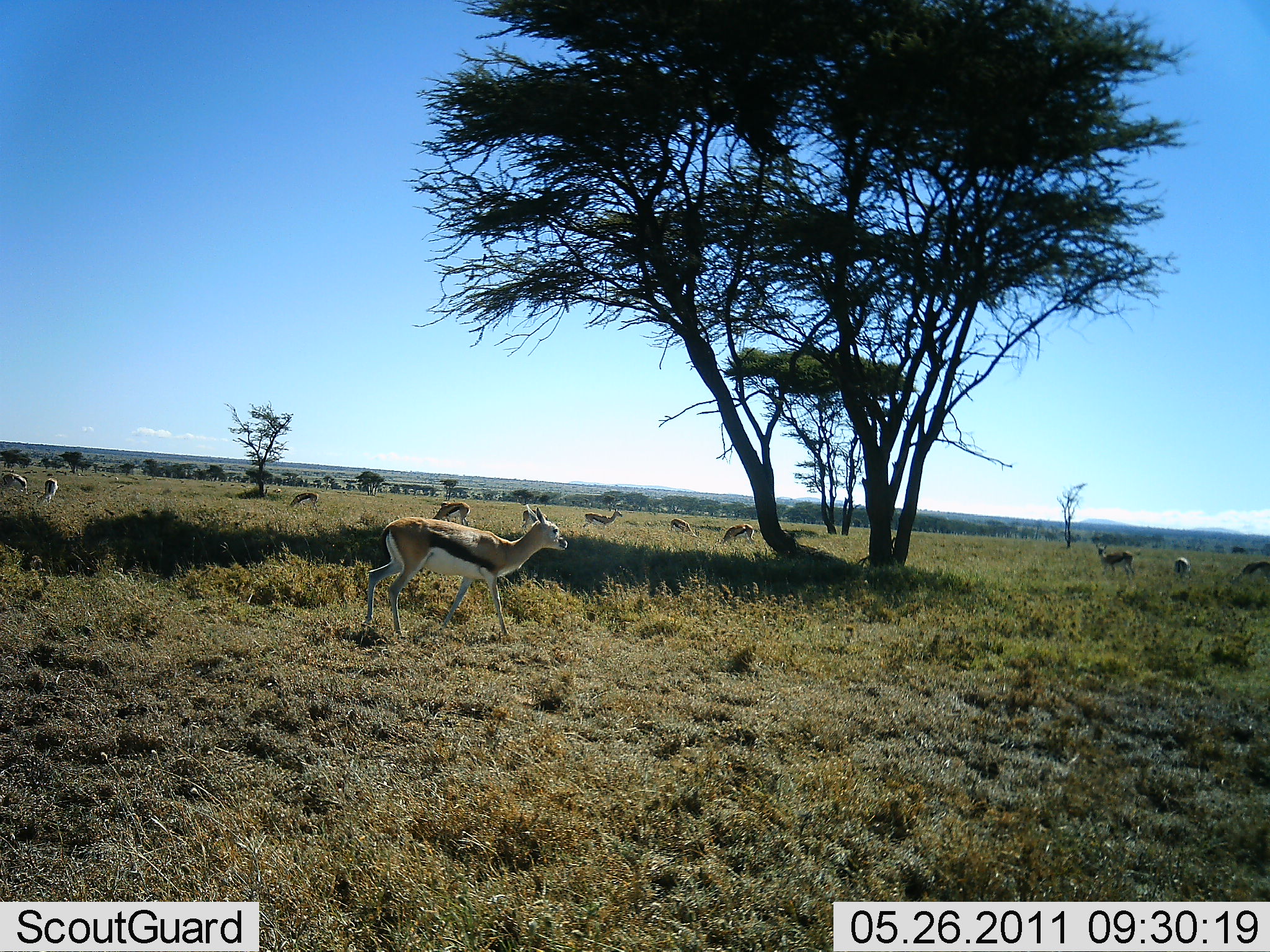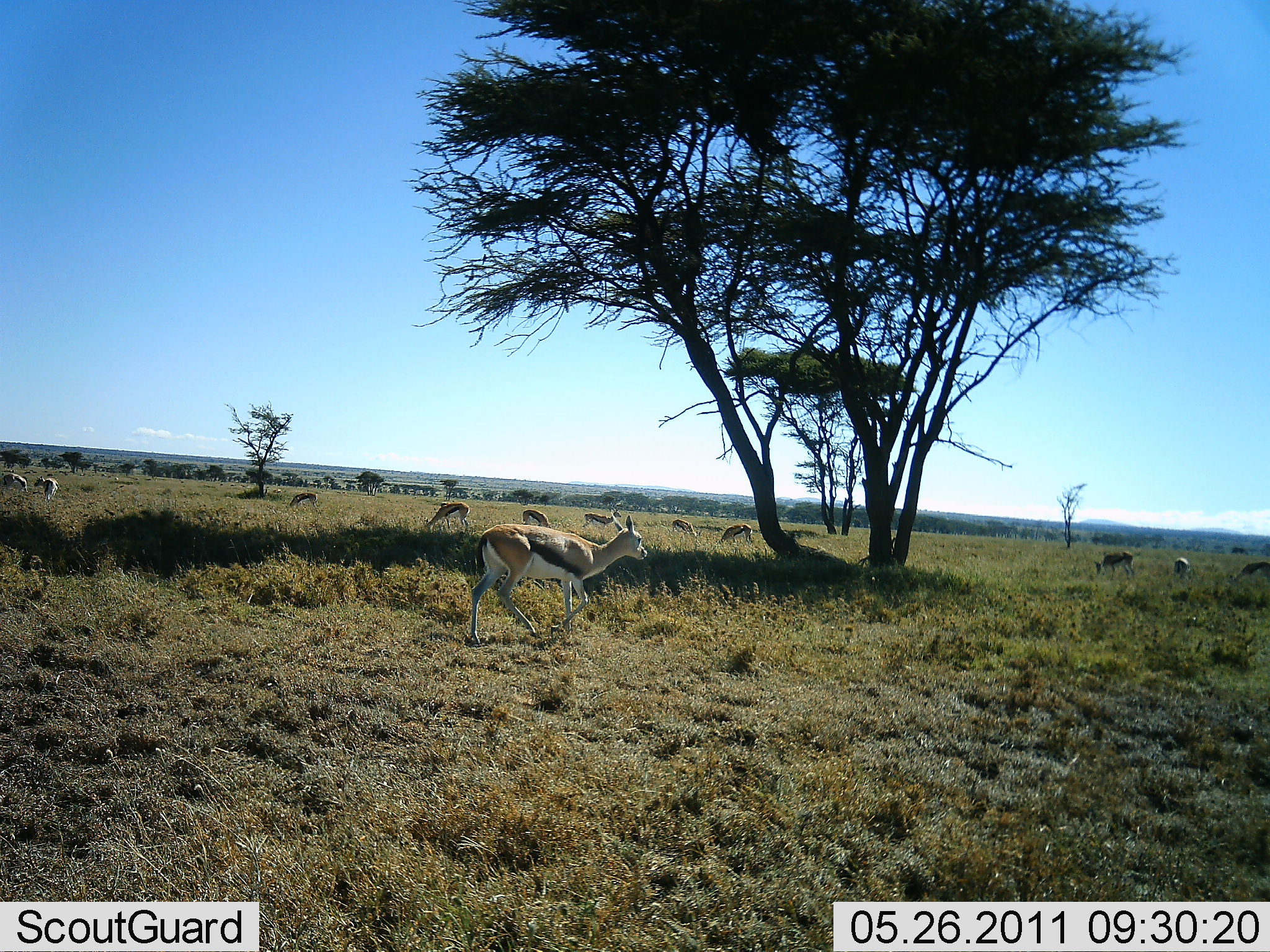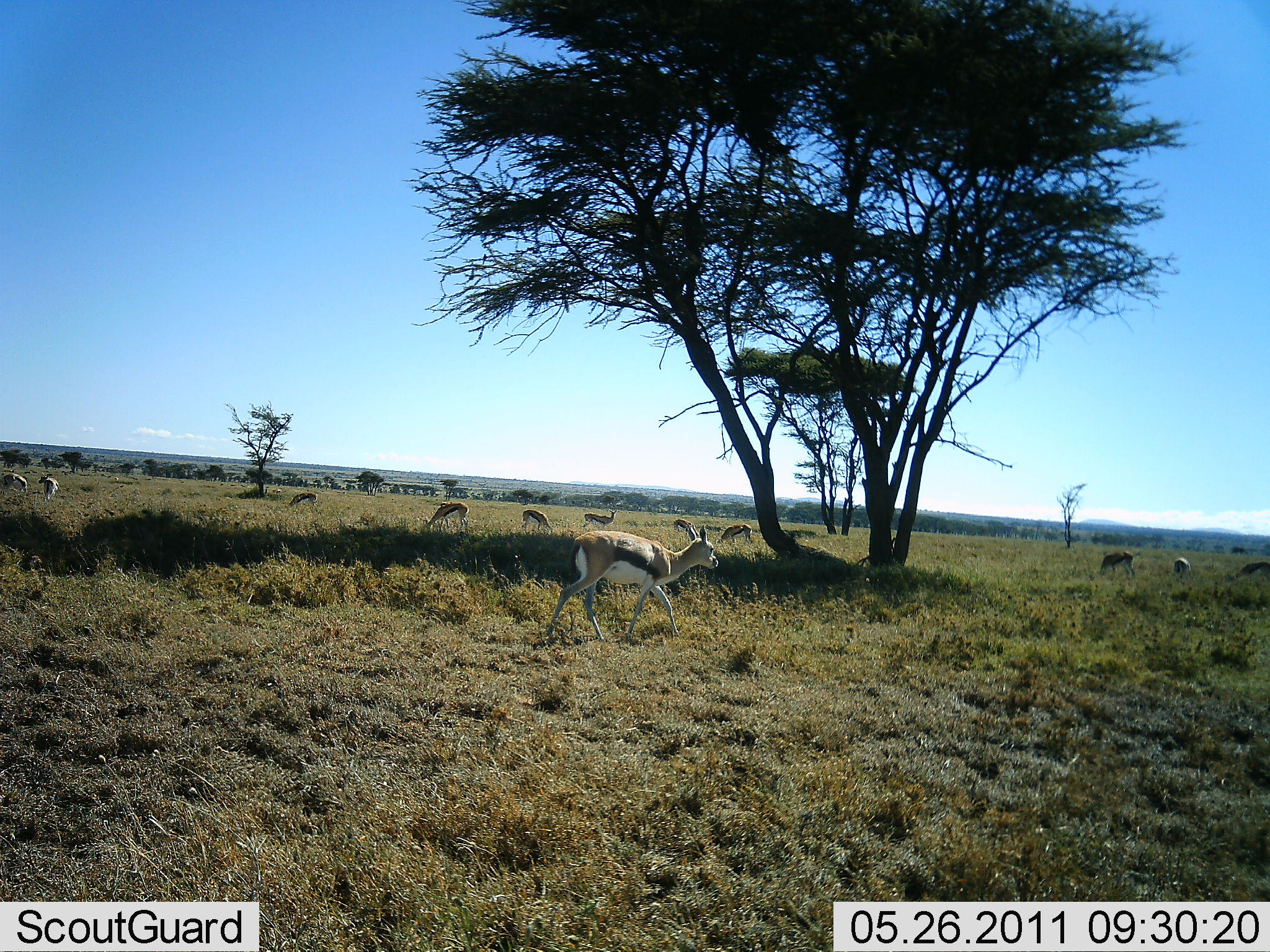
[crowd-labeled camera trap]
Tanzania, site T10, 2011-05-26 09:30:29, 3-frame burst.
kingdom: Animalia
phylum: Chordata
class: Mammalia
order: Artiodactyla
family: Bovidae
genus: Eudorcas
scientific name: Eudorcas thomsonii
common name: thomson's gazelle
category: gazellethomsons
Gazellethomsons (thomson's gazelle) (Eudorcas thomsonii), count 11-50. Behavior (volunteer vote fractions): standing 60%, resting 0%, moving 70%, interacting 0%. Young present (vote fraction): 0%. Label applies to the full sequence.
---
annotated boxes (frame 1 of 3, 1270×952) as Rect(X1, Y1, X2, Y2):
animal: Rect(366, 504, 568, 585); Rect(1095, 540, 1135, 579); Rect(1230, 559, 1270, 586)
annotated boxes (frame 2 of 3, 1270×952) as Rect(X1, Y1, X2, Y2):
animal: Rect(466, 516, 649, 646); Rect(1095, 540, 1135, 579); Rect(1230, 559, 1270, 586)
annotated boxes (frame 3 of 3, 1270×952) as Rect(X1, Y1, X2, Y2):
animal: Rect(546, 520, 730, 644); Rect(1095, 540, 1135, 579); Rect(1230, 559, 1270, 586)